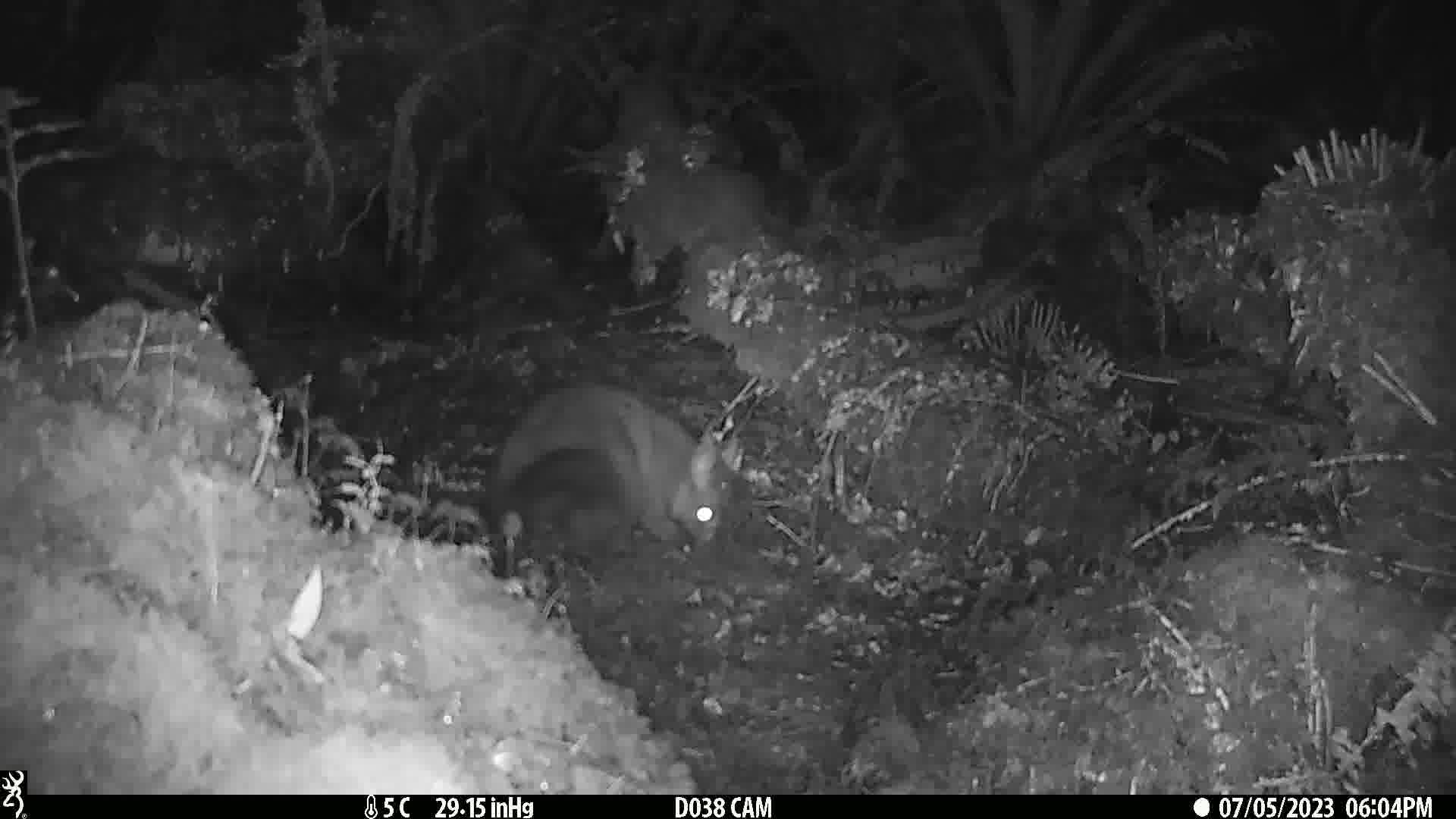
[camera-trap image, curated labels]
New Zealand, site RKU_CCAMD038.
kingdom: Animalia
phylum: Chordata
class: Mammalia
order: Diprotodontia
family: Phalangeridae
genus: Trichosurus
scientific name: Trichosurus vulpecula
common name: common brushtail possum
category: possum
Possum (common brushtail possum) (Trichosurus vulpecula).